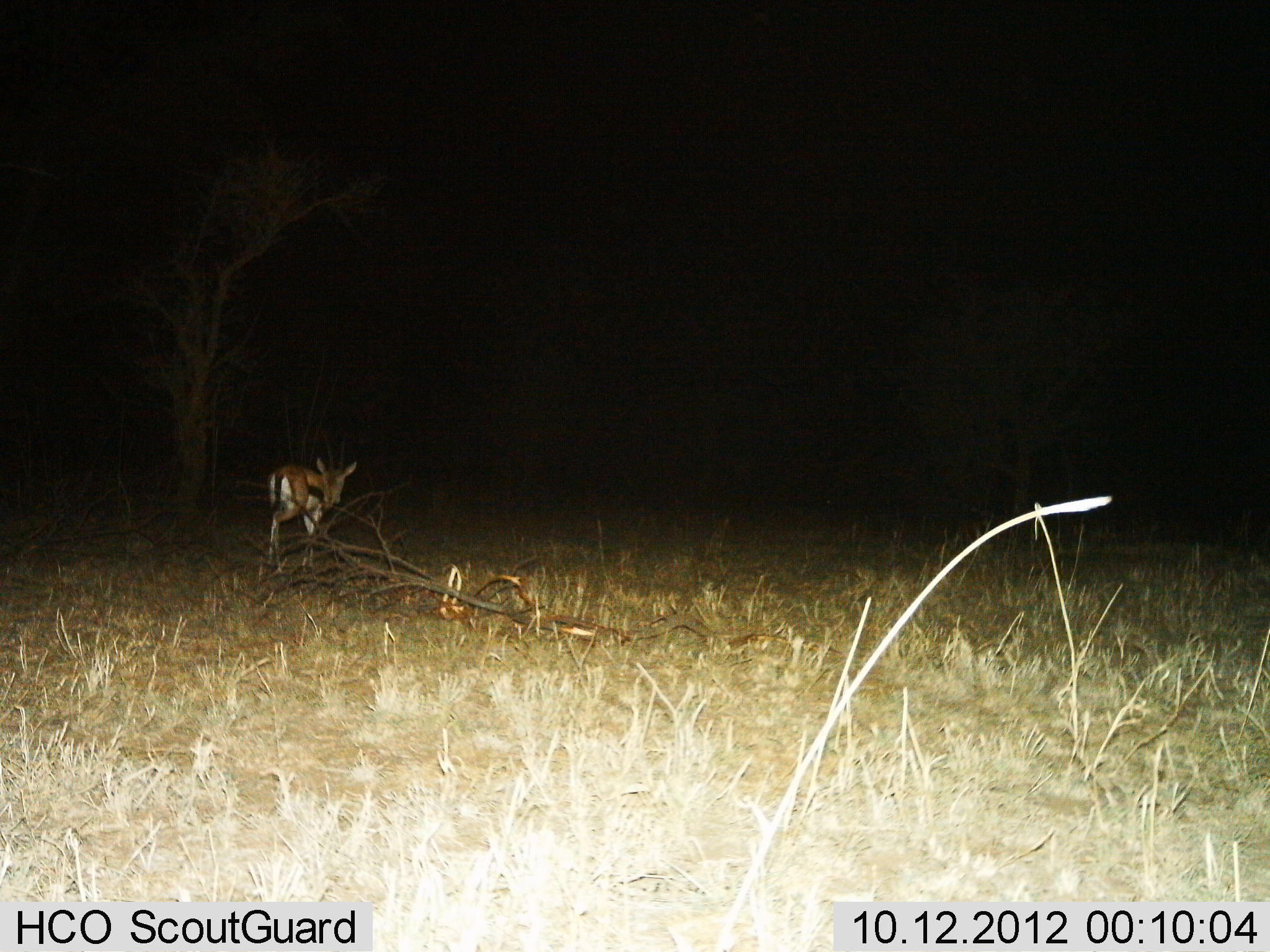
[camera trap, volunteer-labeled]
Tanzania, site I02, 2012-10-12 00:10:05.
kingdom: Animalia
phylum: Chordata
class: Mammalia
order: Artiodactyla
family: Bovidae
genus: Eudorcas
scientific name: Eudorcas thomsonii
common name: thomson's gazelle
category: gazellethomsons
Gazellethomsons (thomson's gazelle) (Eudorcas thomsonii), count 1. Behavior (volunteer vote fractions): standing 27%, resting 0%, moving 73%, interacting 0%. Young present (vote fraction): 0%. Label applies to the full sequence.